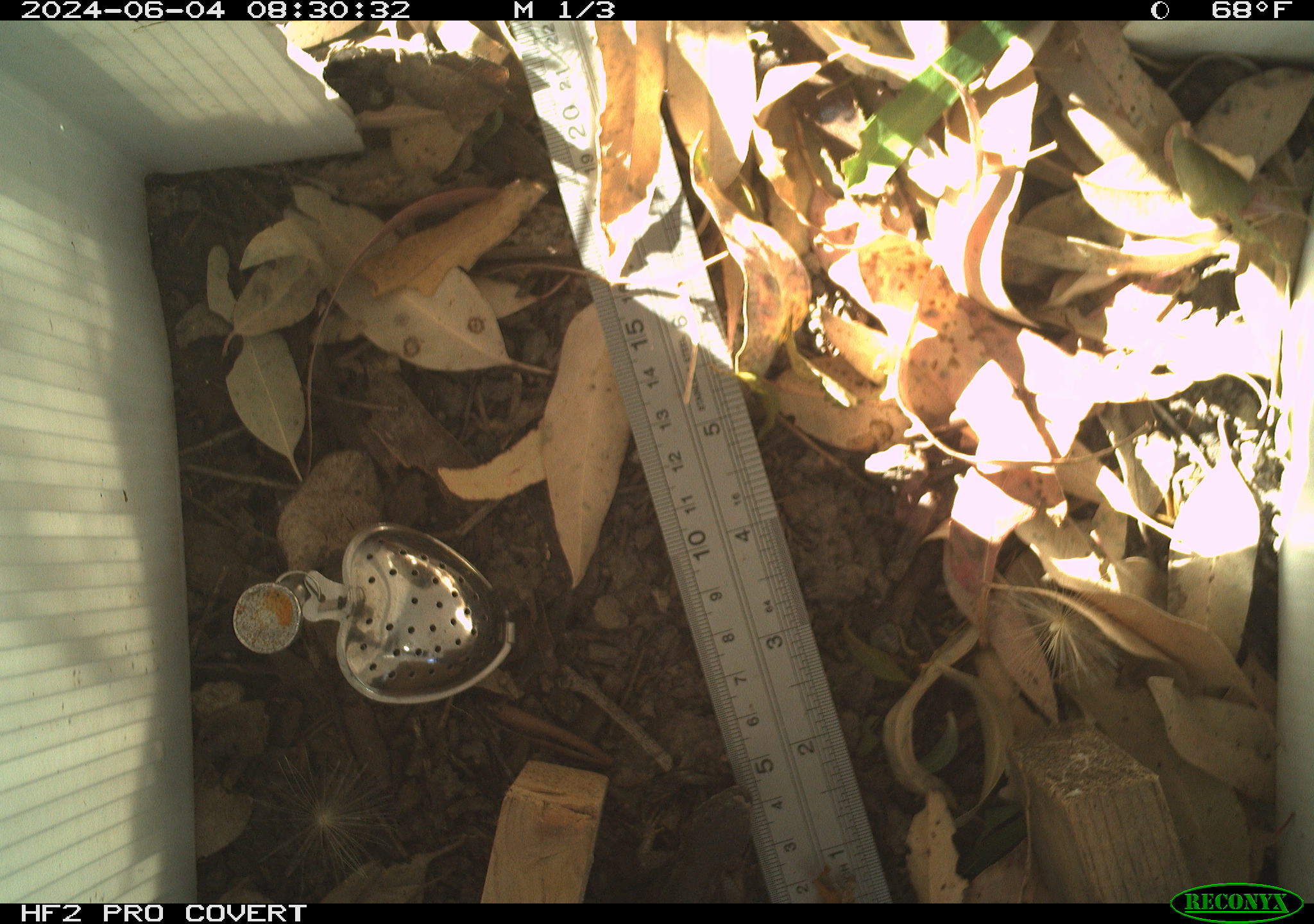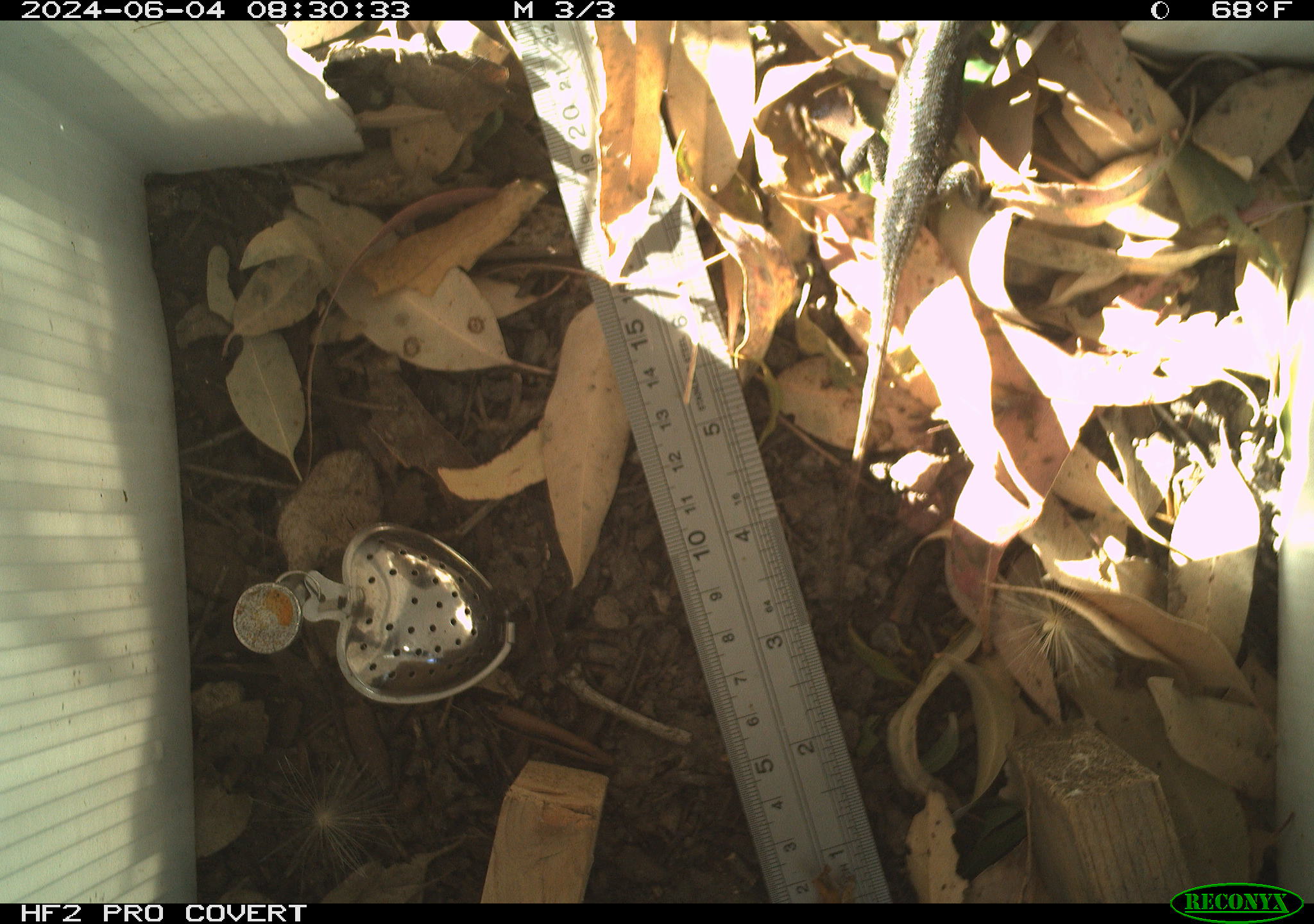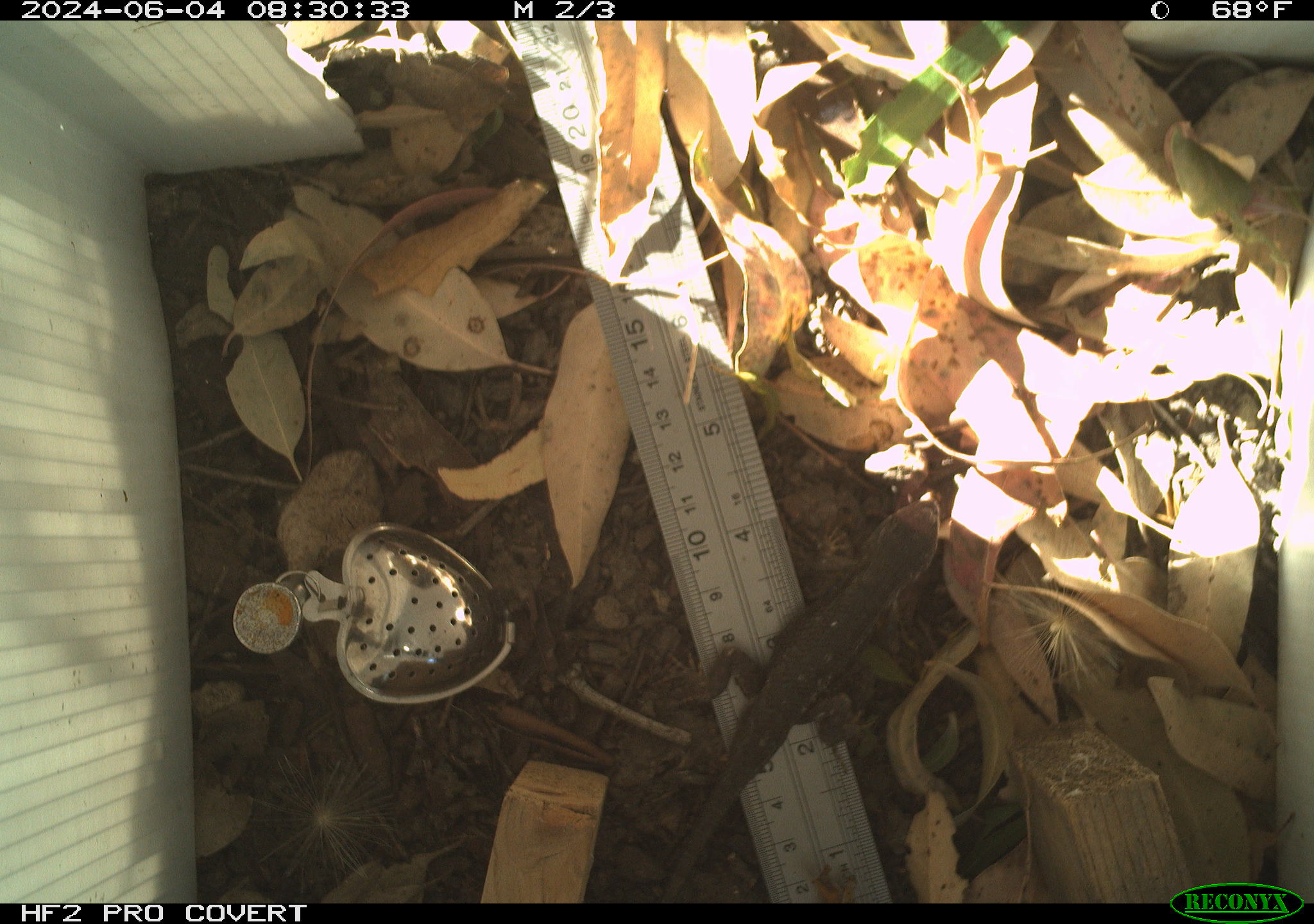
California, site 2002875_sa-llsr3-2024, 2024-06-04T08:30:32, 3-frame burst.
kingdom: Animalia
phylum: Chordata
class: Reptilia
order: Squamata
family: Phrynosomatidae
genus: Sceloporus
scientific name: Sceloporus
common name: spiny lizards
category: sceloporus species